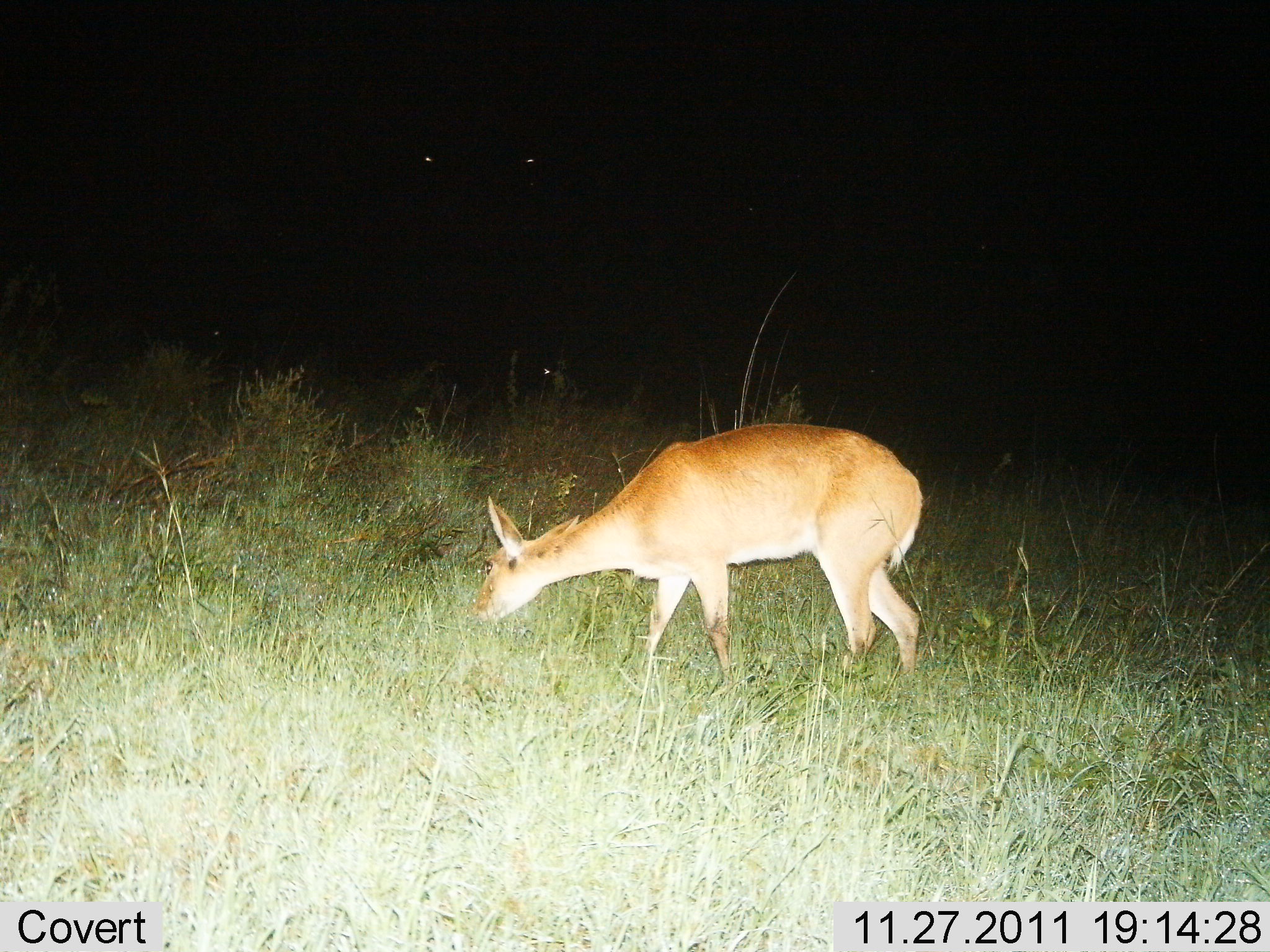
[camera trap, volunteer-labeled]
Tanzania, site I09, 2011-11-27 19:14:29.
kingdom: Animalia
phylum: Chordata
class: Mammalia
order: Artiodactyla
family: Bovidae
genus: Redunca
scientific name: Redunca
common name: reedbuck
Reedbuck (Redunca), count 1. Behavior (volunteer vote fractions): standing 20%, resting 10%, moving 0%, interacting 0%. Young present (vote fraction): 0%. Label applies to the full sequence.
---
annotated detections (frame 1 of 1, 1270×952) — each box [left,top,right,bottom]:
animal: [464,418,935,764]